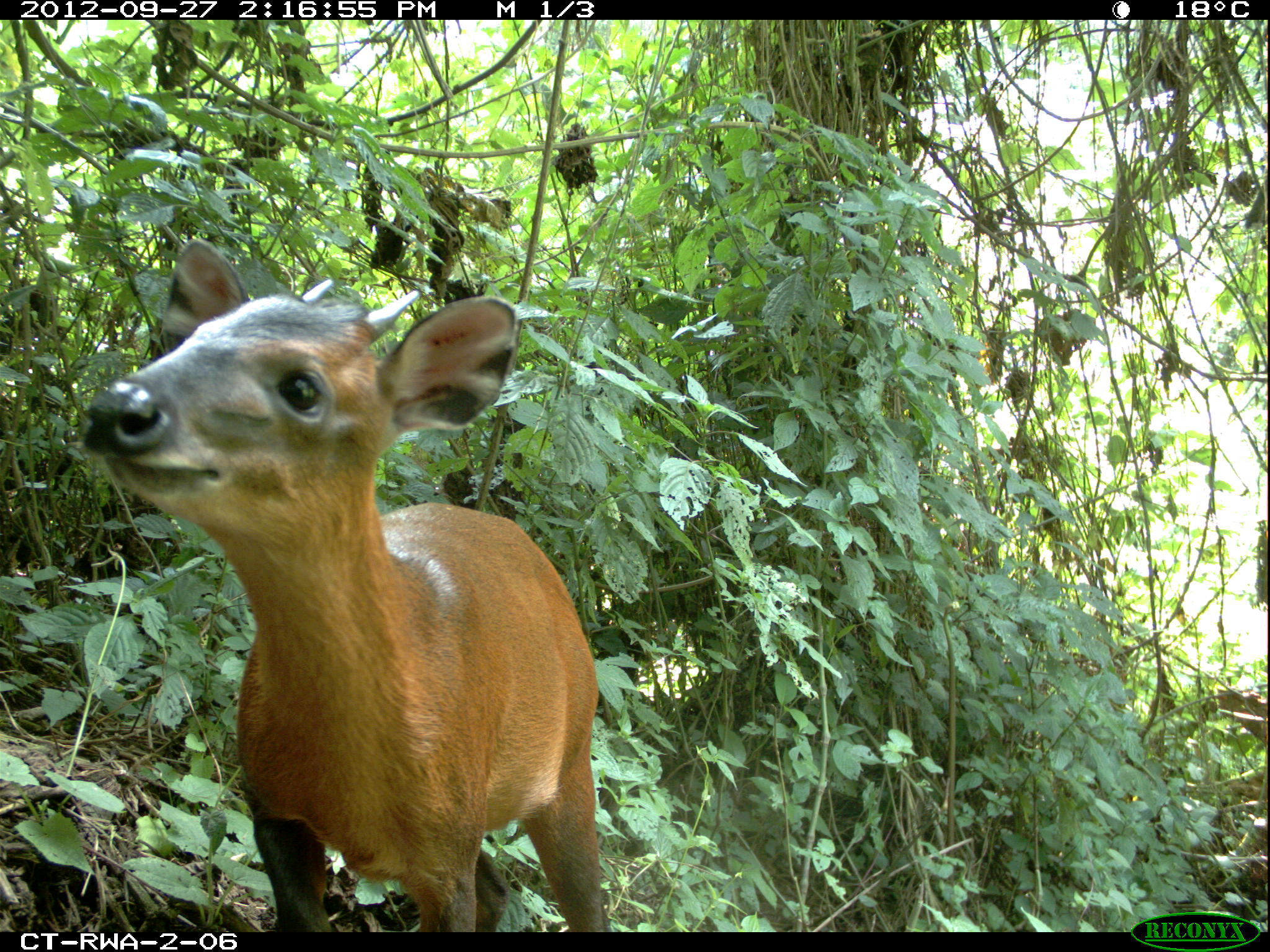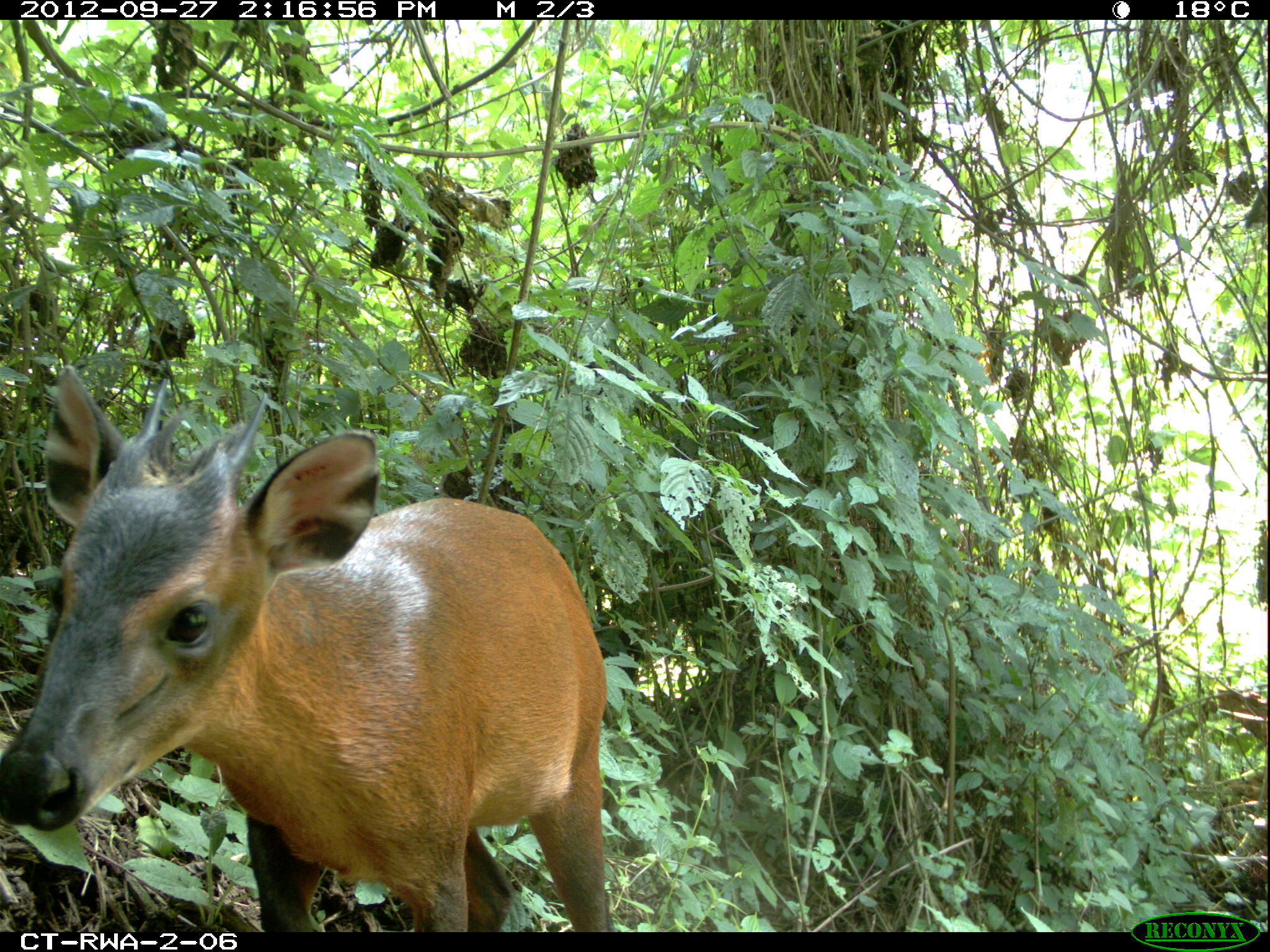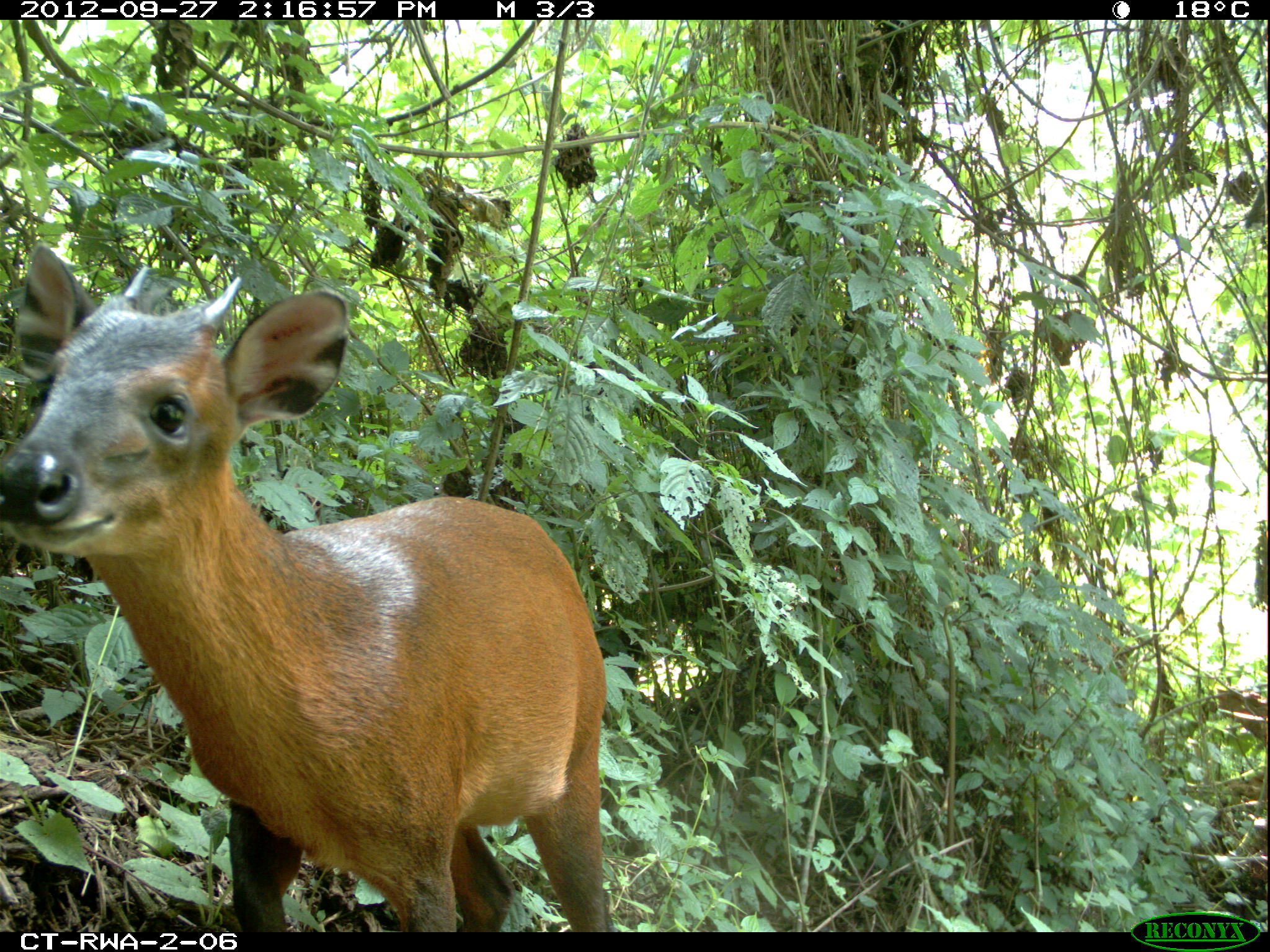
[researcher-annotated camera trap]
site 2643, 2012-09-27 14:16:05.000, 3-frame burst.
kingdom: Animalia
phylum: Chordata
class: Mammalia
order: Artiodactyla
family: Bovidae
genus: Cephalophus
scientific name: Cephalophus nigrifrons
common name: black-fronted duiker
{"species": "Cephalophus nigrifrons (black-fronted duiker)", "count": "1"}